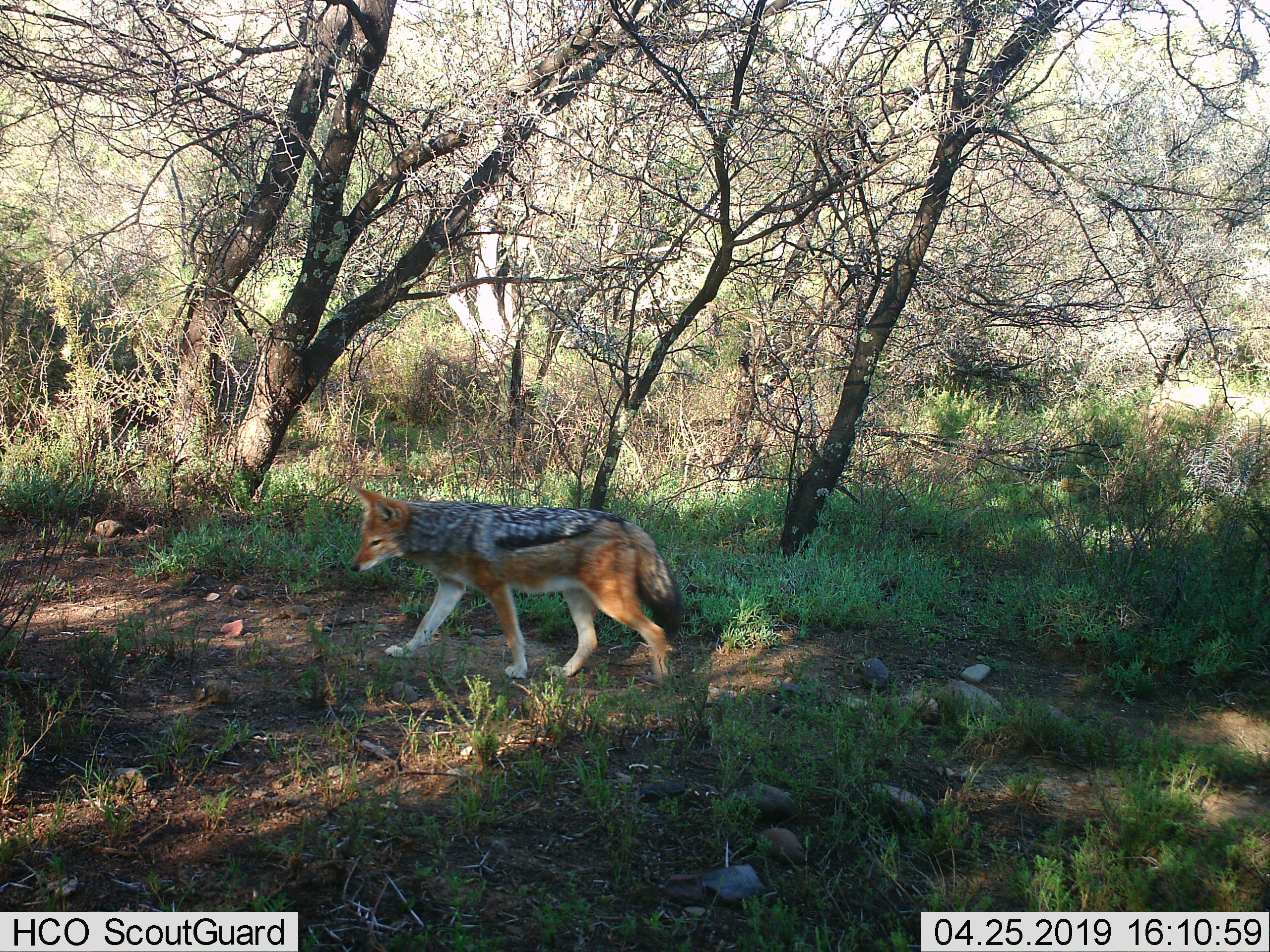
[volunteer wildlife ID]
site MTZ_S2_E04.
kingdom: Animalia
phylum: Chordata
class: Mammalia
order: Carnivora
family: Canidae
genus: Lupulella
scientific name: Lupulella mesomelas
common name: black-backed jackal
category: jackalblackbacked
Jackalblackbacked (black-backed jackal) (Lupulella mesomelas), count 1. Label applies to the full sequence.